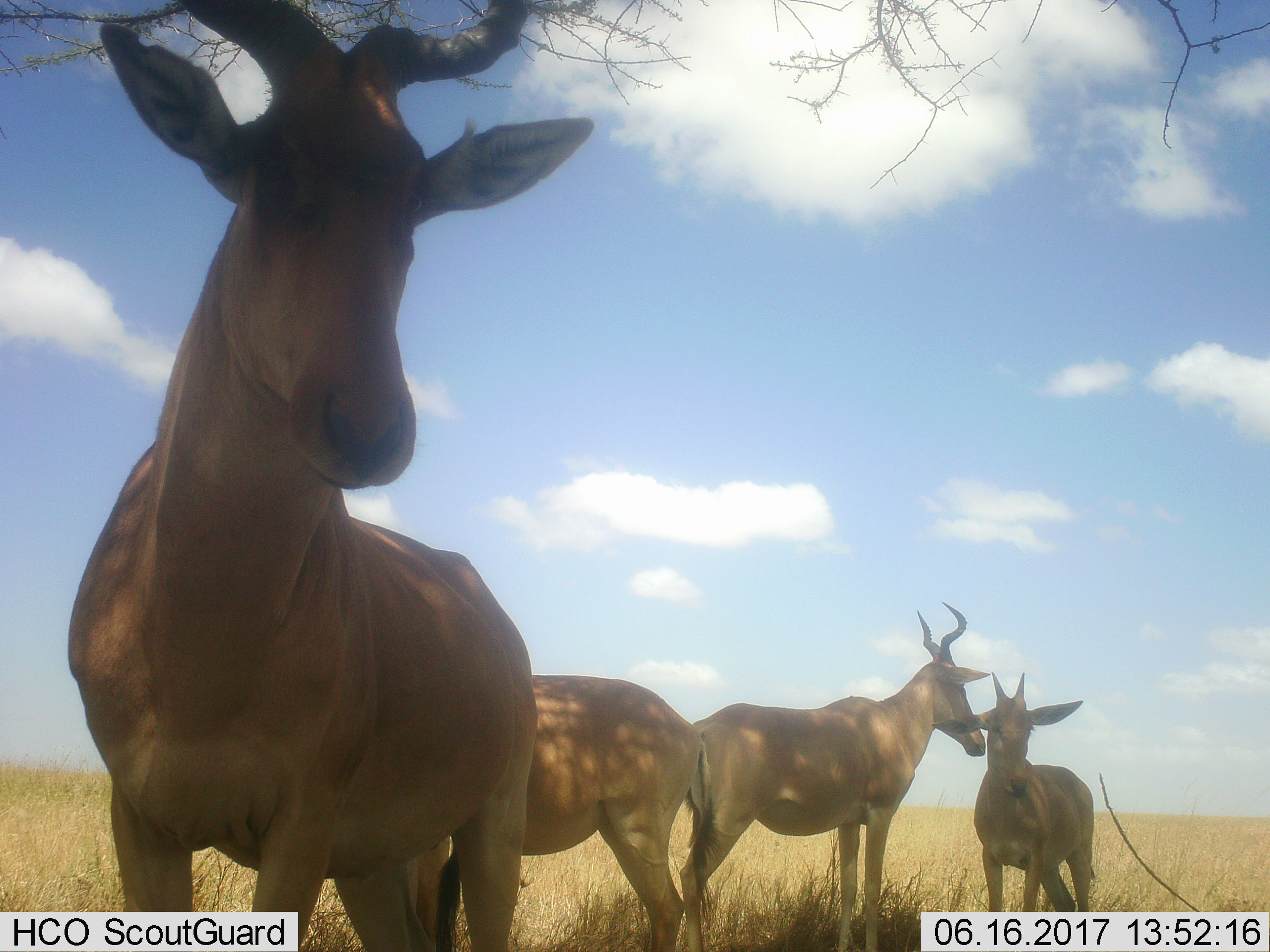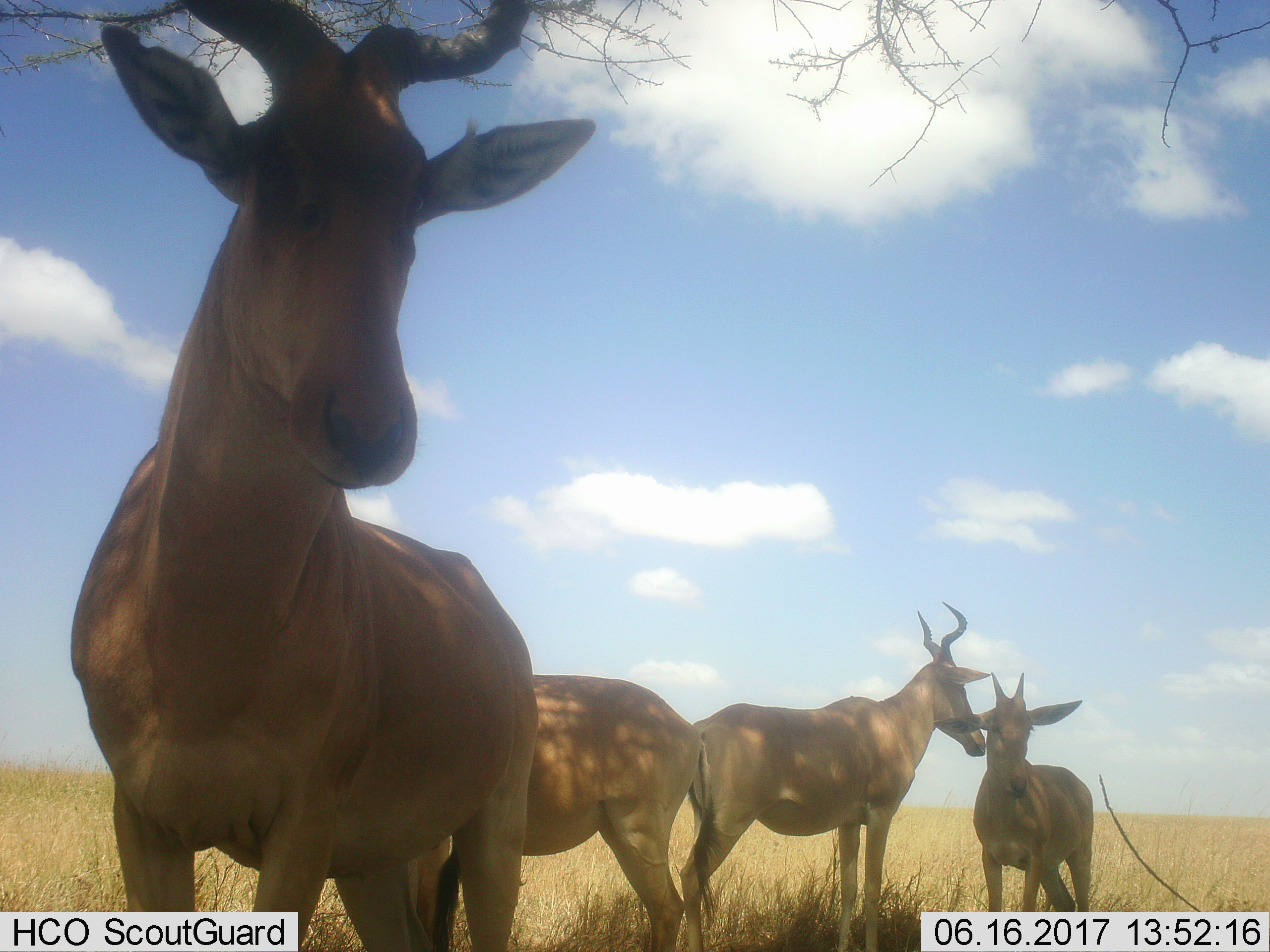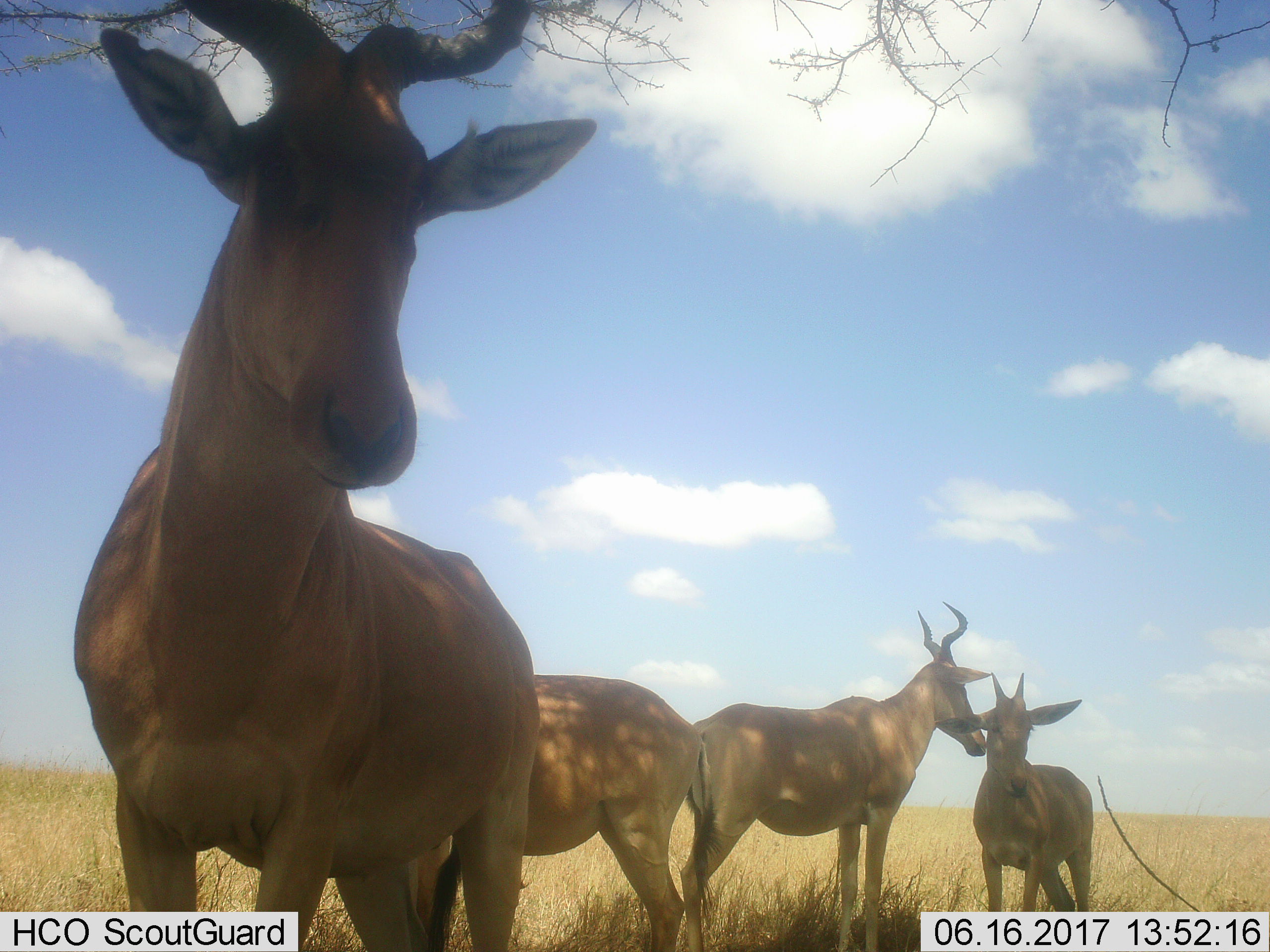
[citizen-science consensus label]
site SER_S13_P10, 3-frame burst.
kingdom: Animalia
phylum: Chordata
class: Mammalia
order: Artiodactyla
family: Bovidae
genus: Alcelaphus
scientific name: Alcelaphus buselaphus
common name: hartebeest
Hartebeest (Alcelaphus buselaphus), count 4. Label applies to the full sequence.